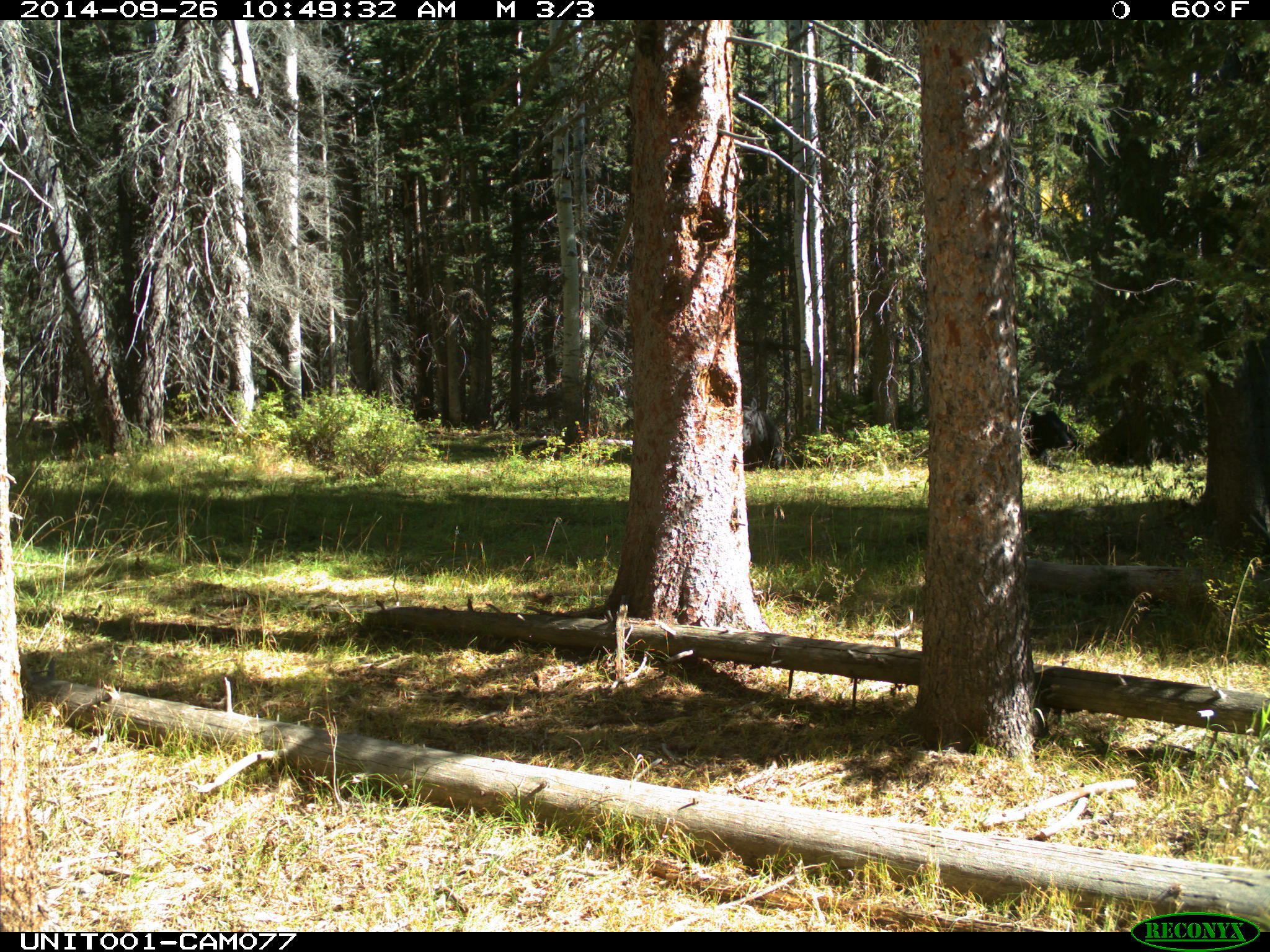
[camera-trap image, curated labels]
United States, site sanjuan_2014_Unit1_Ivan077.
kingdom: Animalia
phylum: Chordata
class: Mammalia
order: Artiodactyla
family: Bovidae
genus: Bos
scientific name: Bos taurus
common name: domestic cow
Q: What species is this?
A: Bos taurus (domestic cow).